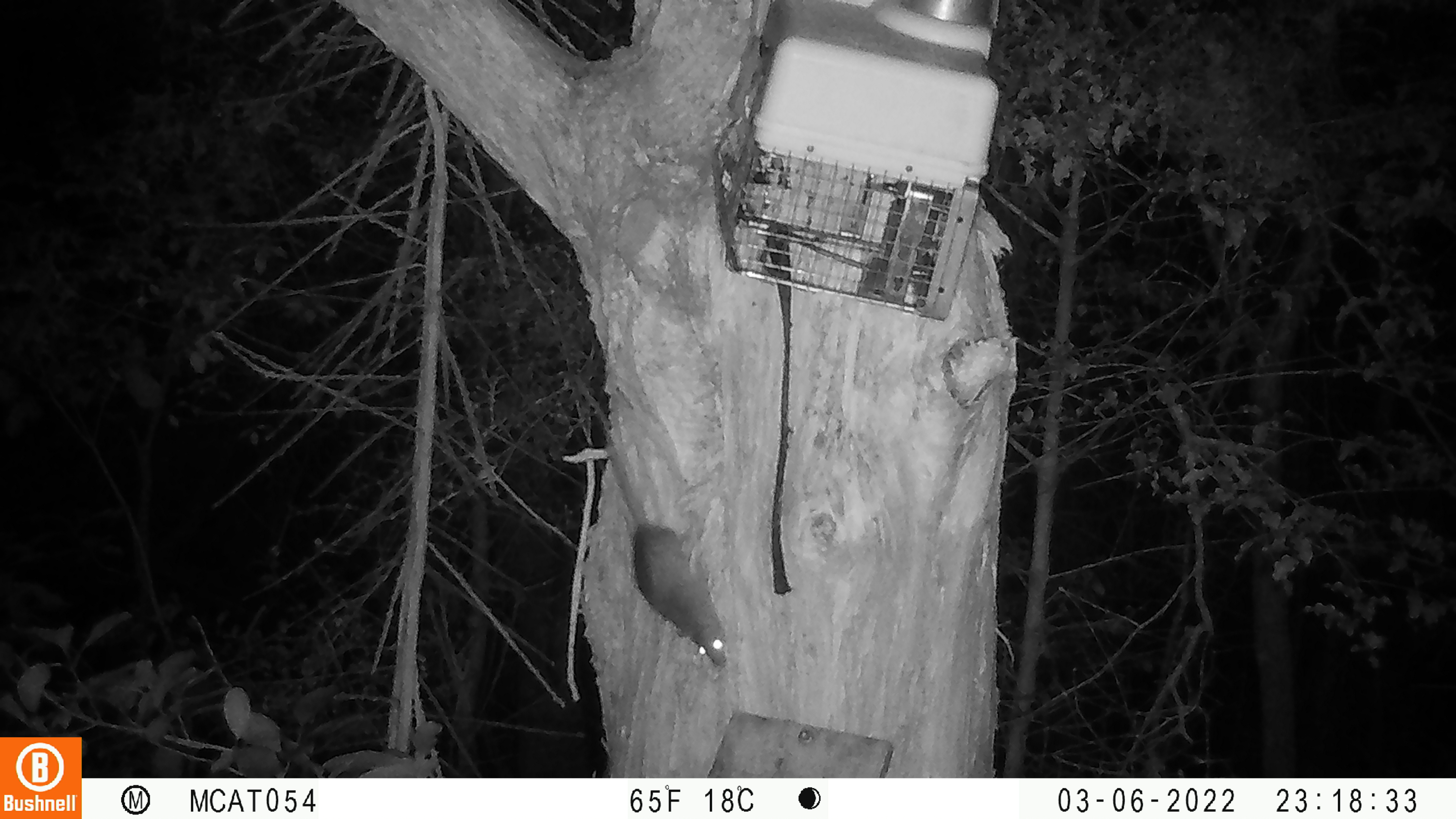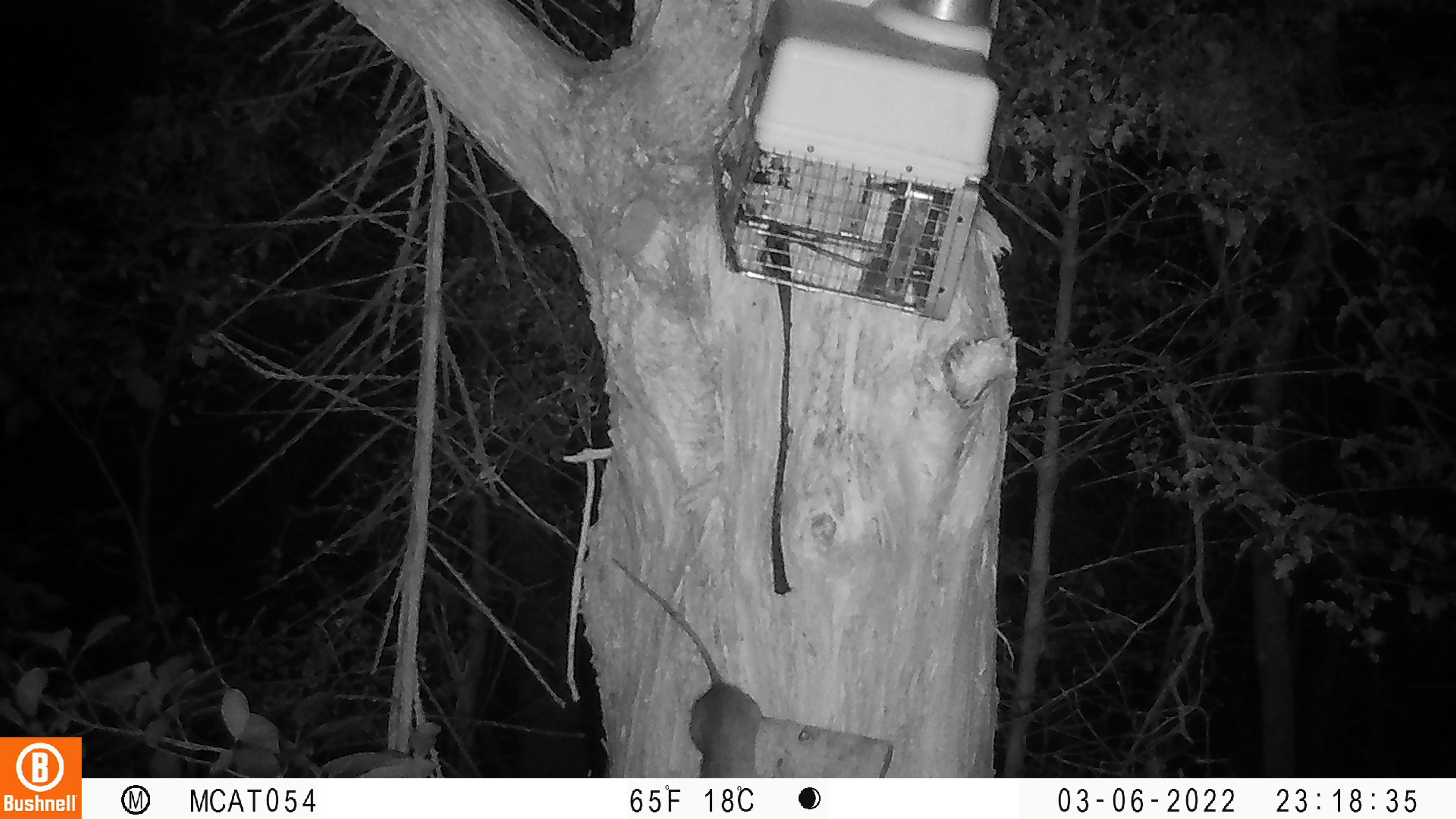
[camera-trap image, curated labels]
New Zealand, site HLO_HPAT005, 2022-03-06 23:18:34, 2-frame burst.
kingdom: Animalia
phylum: Chordata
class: Mammalia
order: Rodentia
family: Muridae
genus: Rattus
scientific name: Rattus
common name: rat